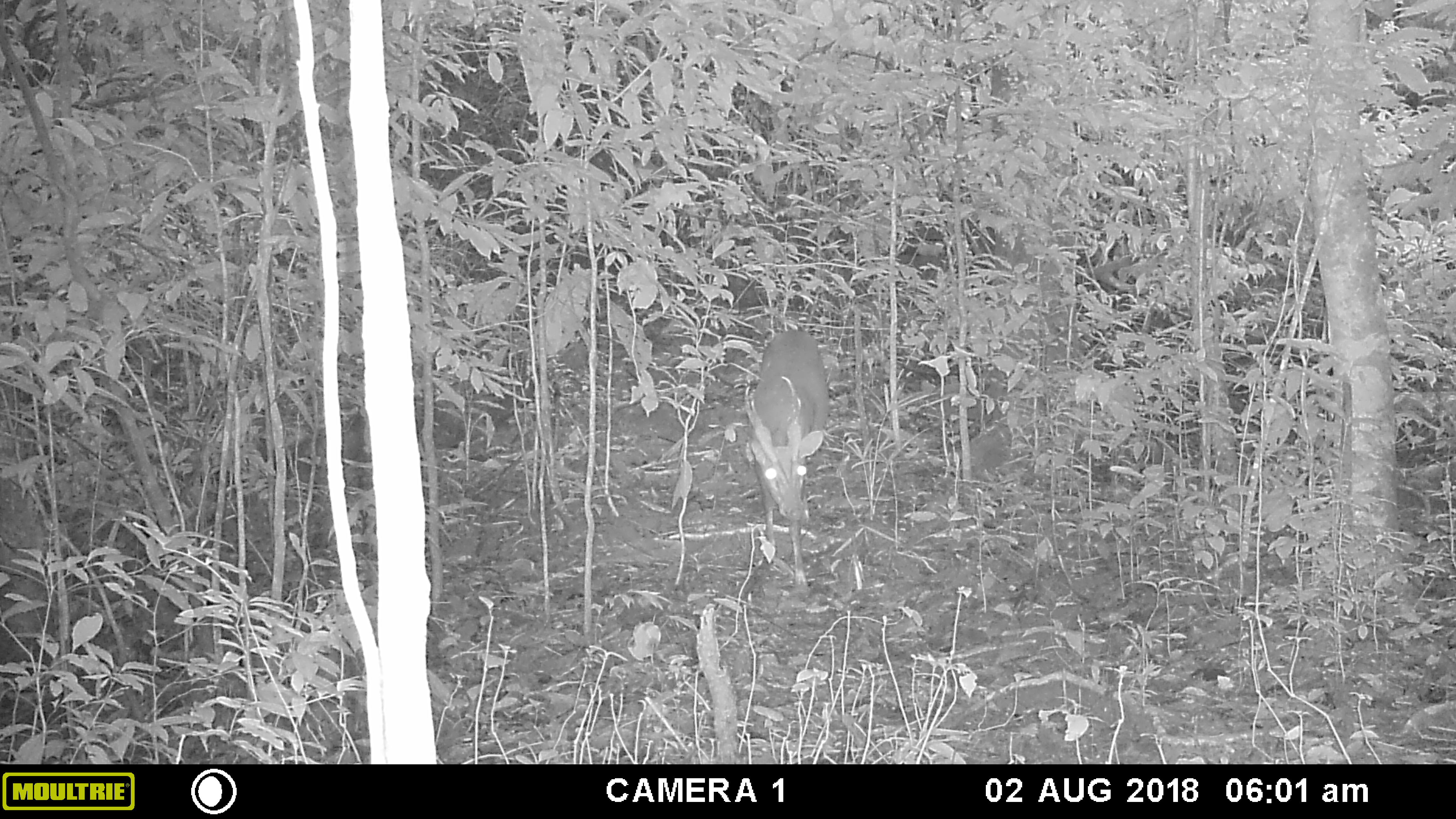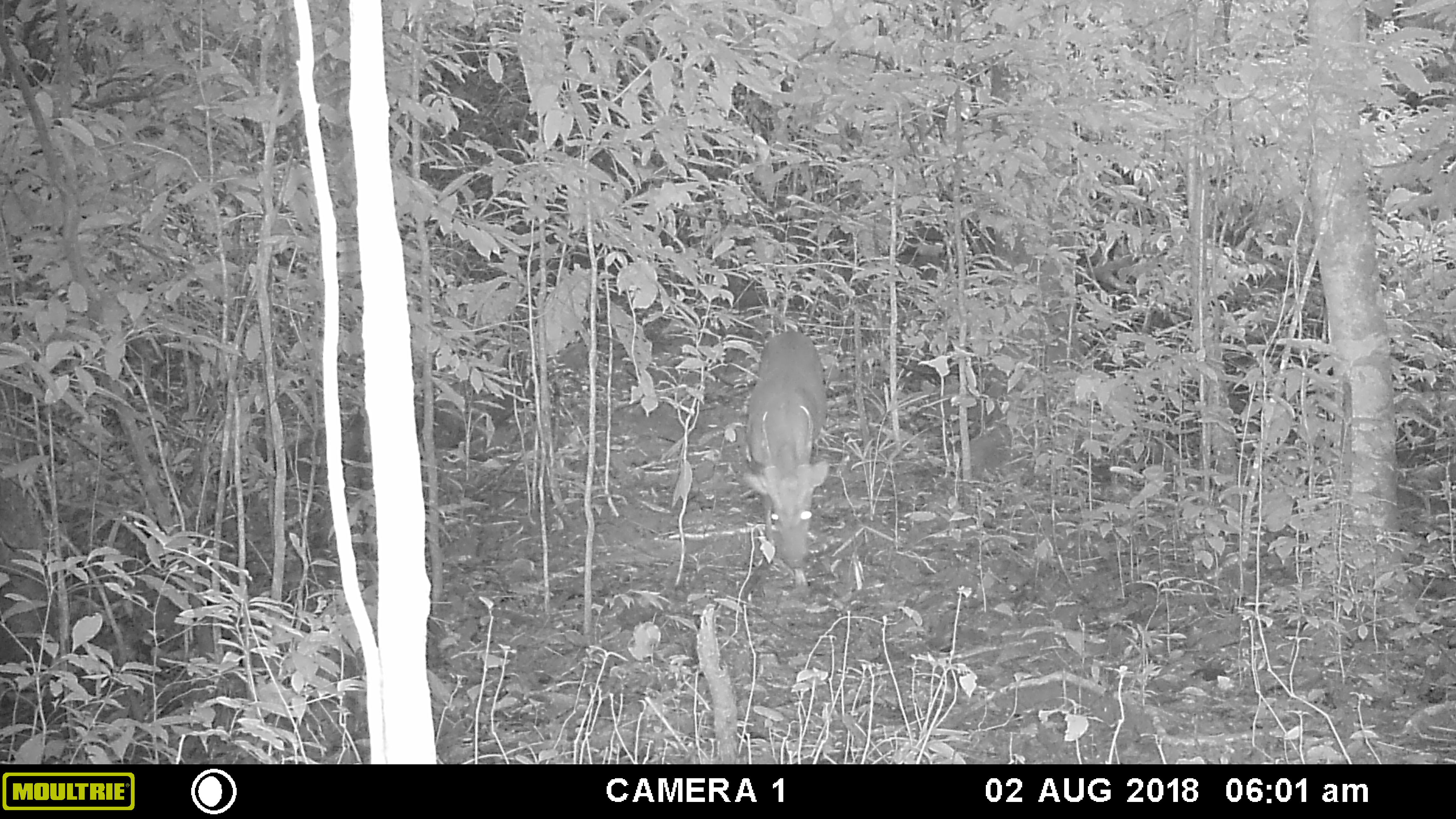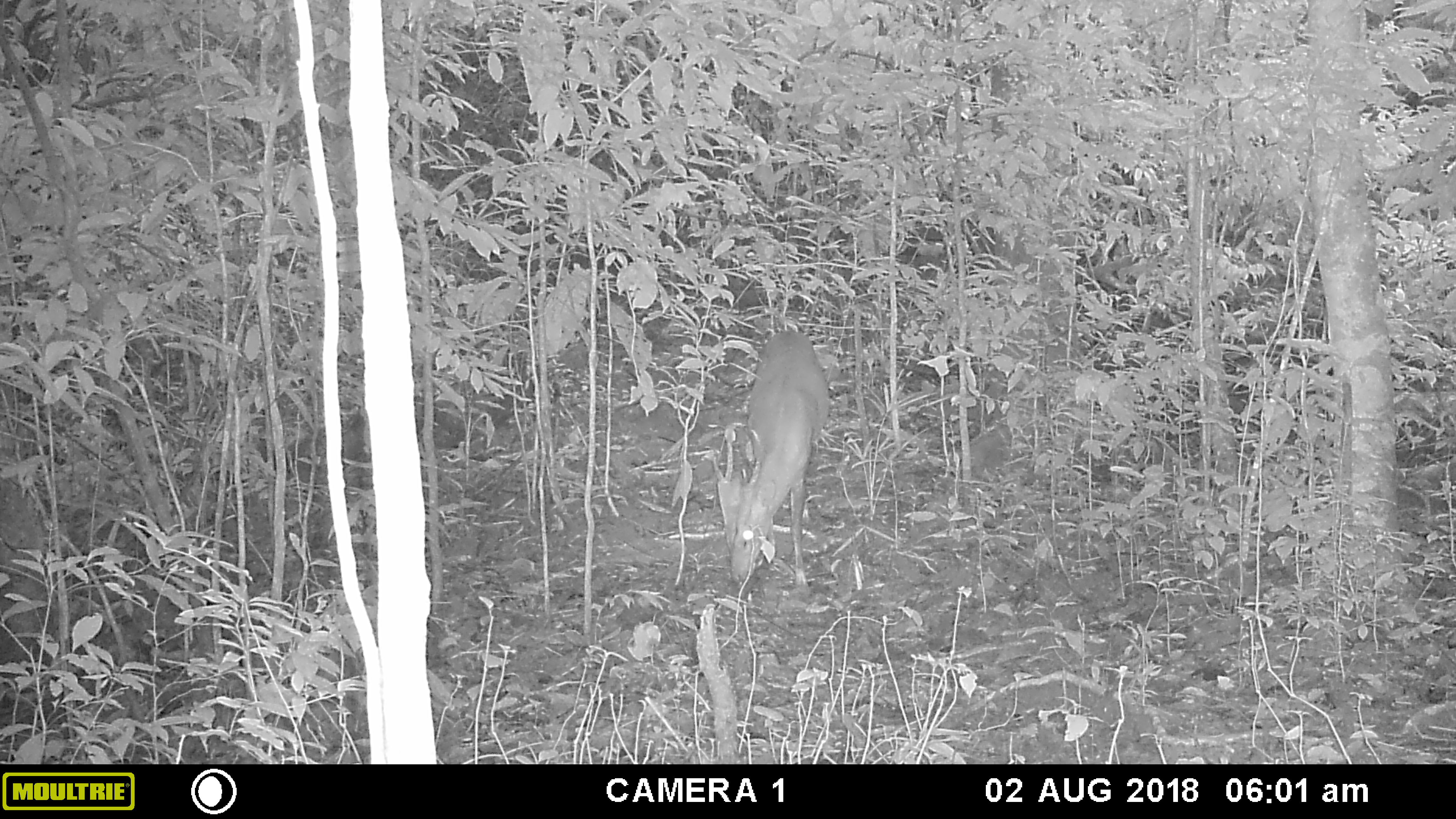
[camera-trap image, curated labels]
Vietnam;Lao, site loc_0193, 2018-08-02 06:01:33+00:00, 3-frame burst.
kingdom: Animalia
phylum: Chordata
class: Mammalia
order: Artiodactyla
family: Cervidae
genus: Muntiacus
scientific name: Muntiacus vuquangensis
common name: large-antlered muntjac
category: large antlered muntjac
Large antlered muntjac (large-antlered muntjac) (Muntiacus vuquangensis). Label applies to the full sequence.